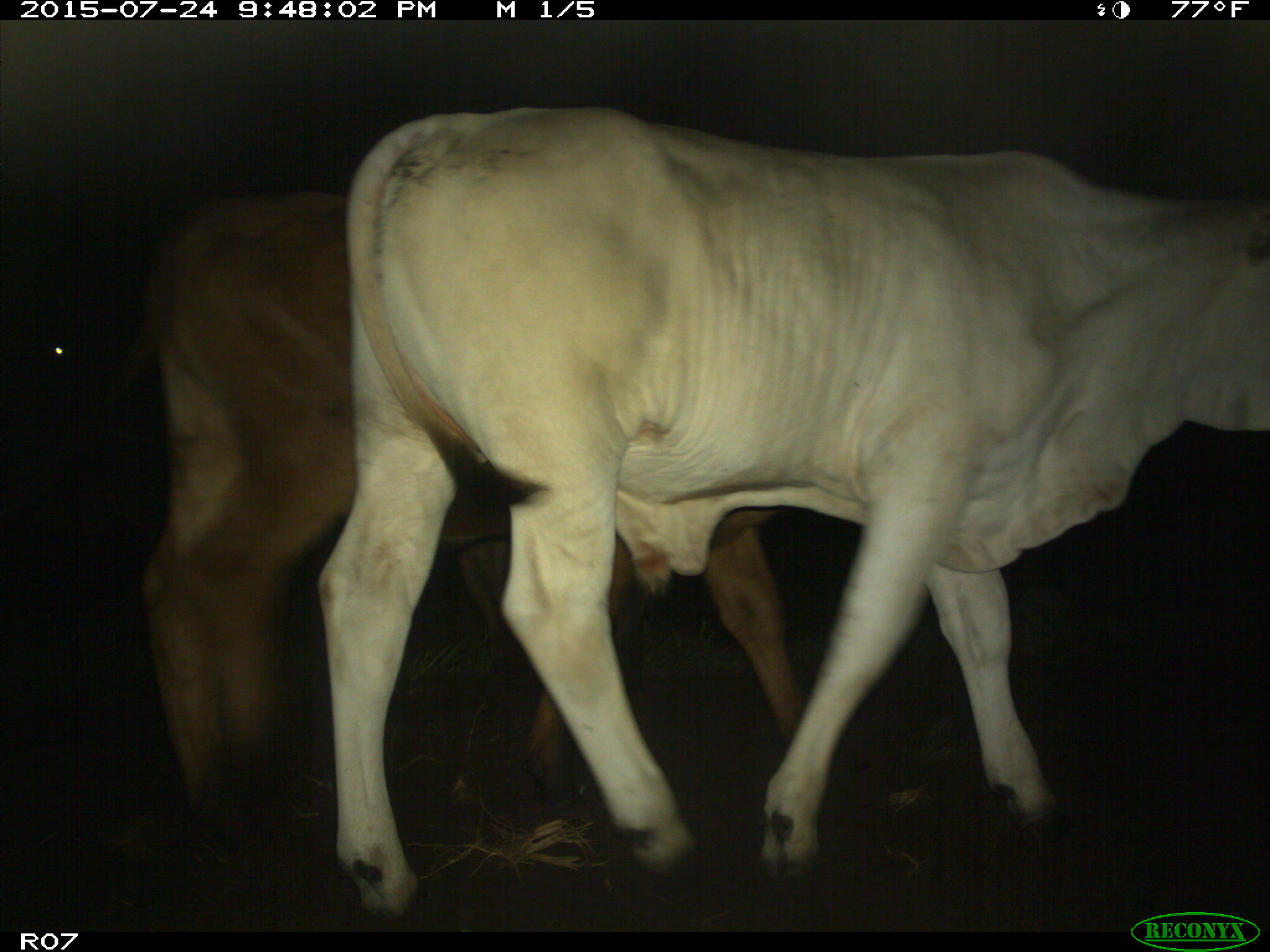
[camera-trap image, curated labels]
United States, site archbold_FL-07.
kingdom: Animalia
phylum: Chordata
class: Mammalia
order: Artiodactyla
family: Bovidae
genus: Bos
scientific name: Bos taurus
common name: domestic cow